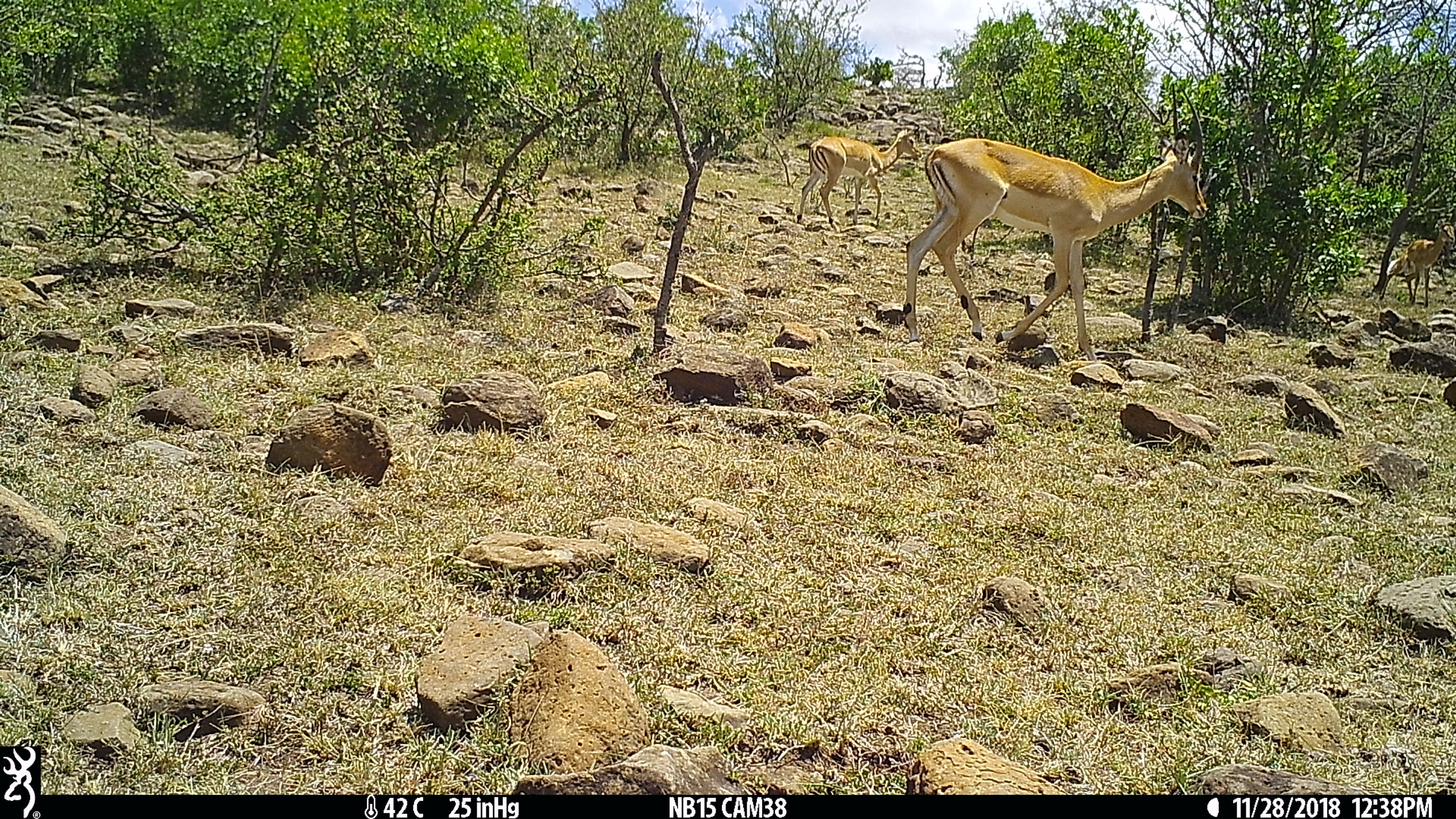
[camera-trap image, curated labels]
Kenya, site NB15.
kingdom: Animalia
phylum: Chordata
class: Mammalia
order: Artiodactyla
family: Bovidae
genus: Aepyceros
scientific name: Aepyceros melampus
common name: impala